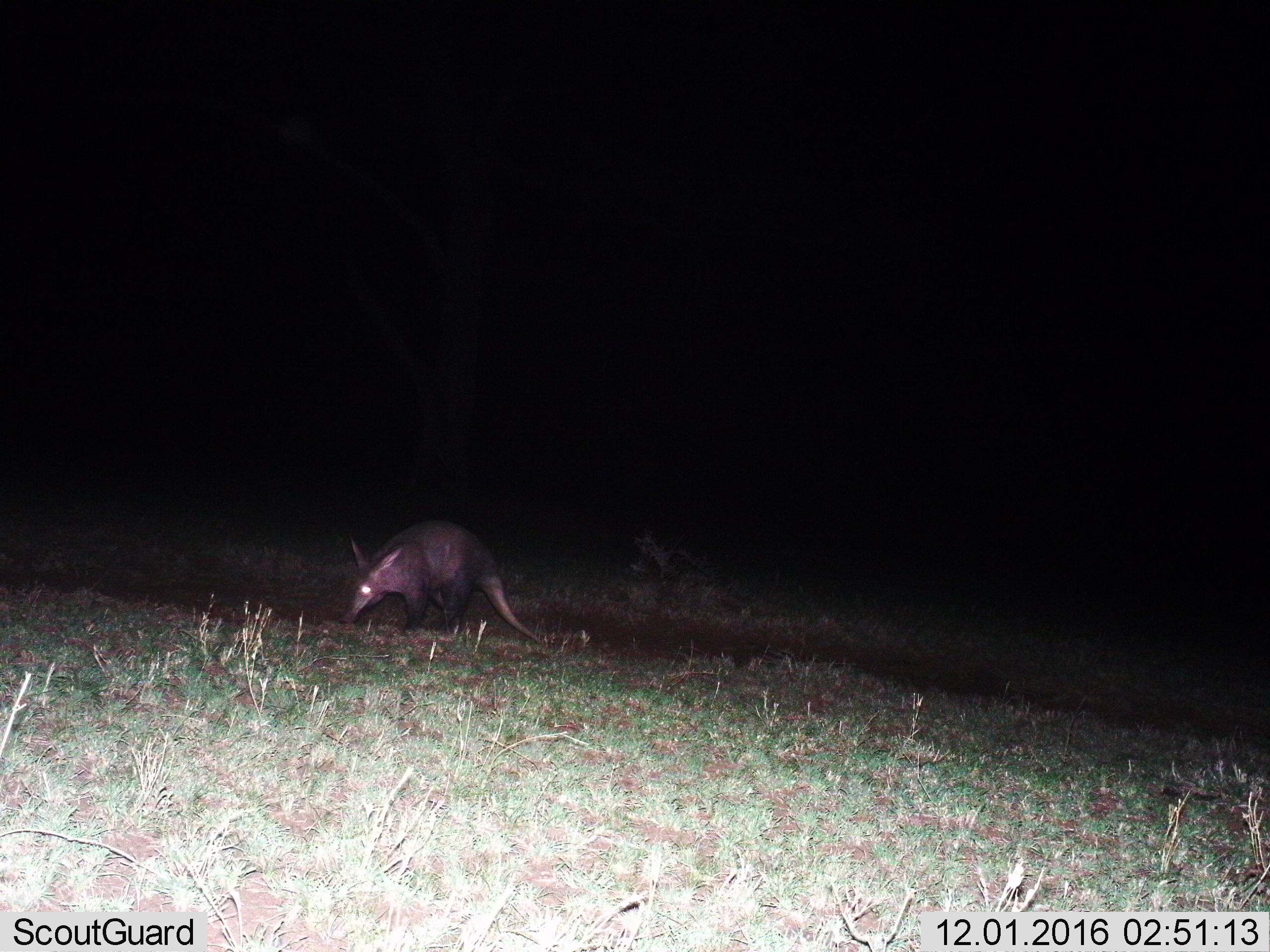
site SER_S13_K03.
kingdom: Animalia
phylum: Chordata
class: Mammalia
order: Tubulidentata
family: Orycteropodidae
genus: Orycteropus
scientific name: Orycteropus afer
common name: aardvark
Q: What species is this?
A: Aardvark (Orycteropus afer).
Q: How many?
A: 1.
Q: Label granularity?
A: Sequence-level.